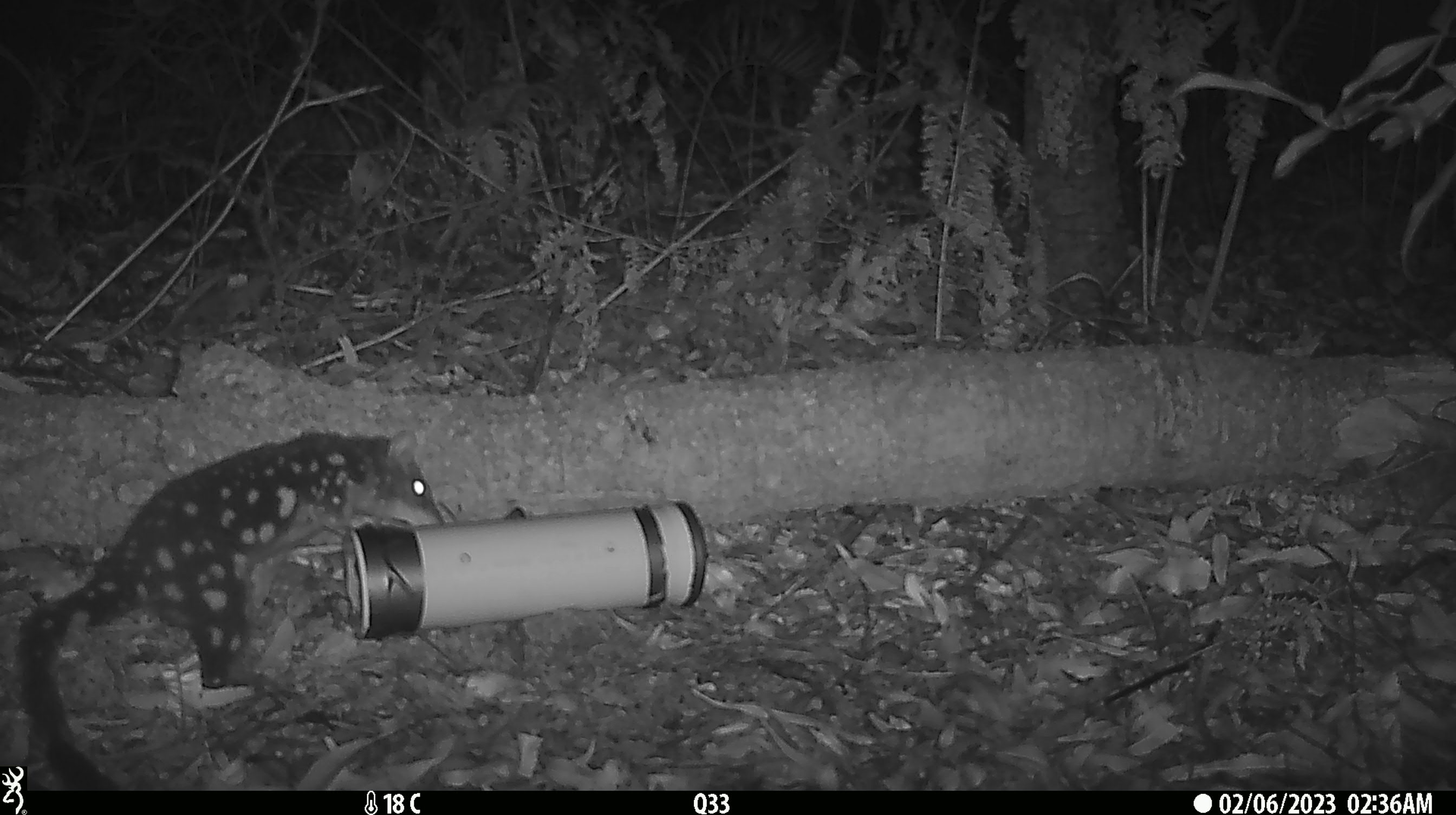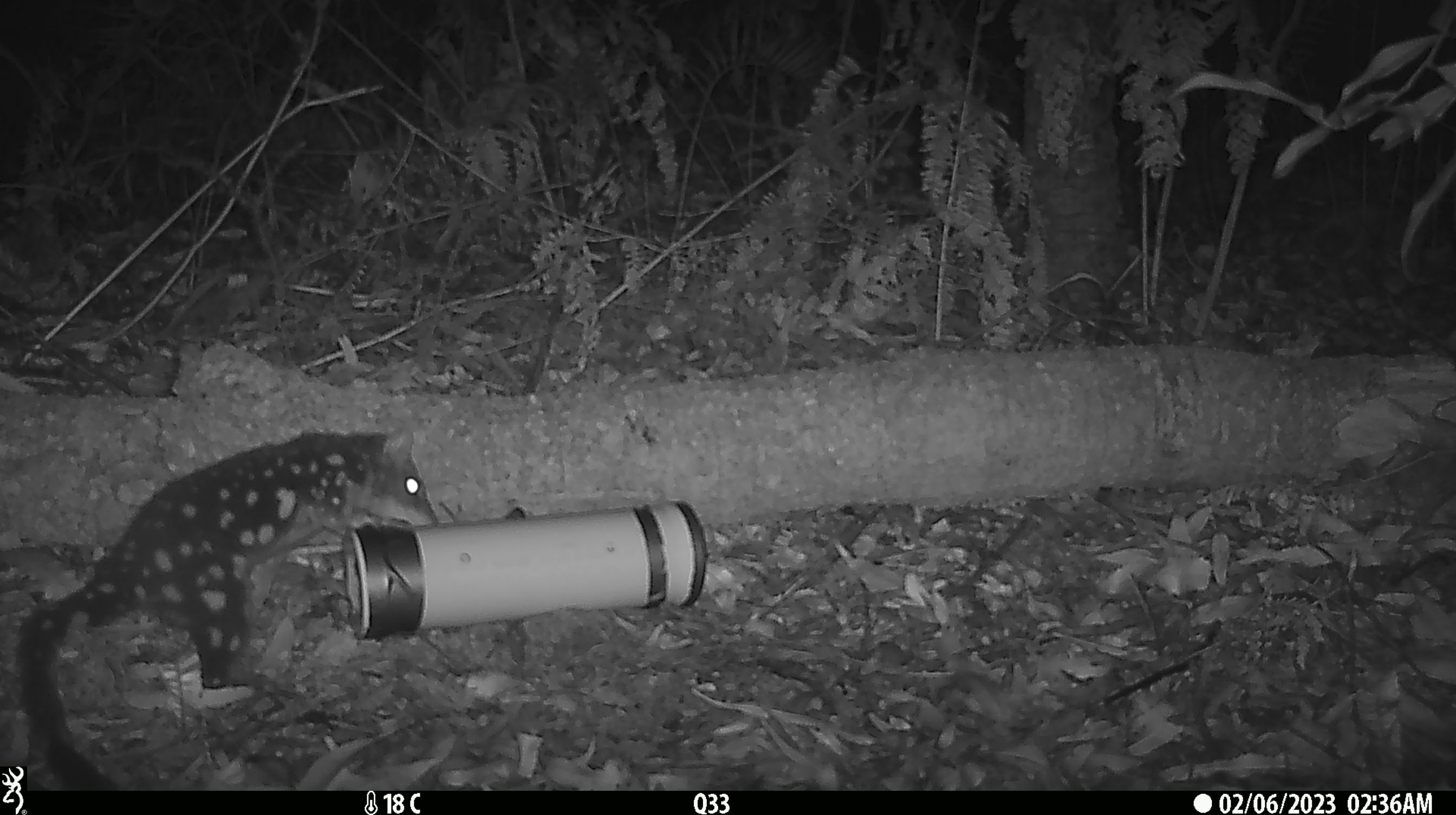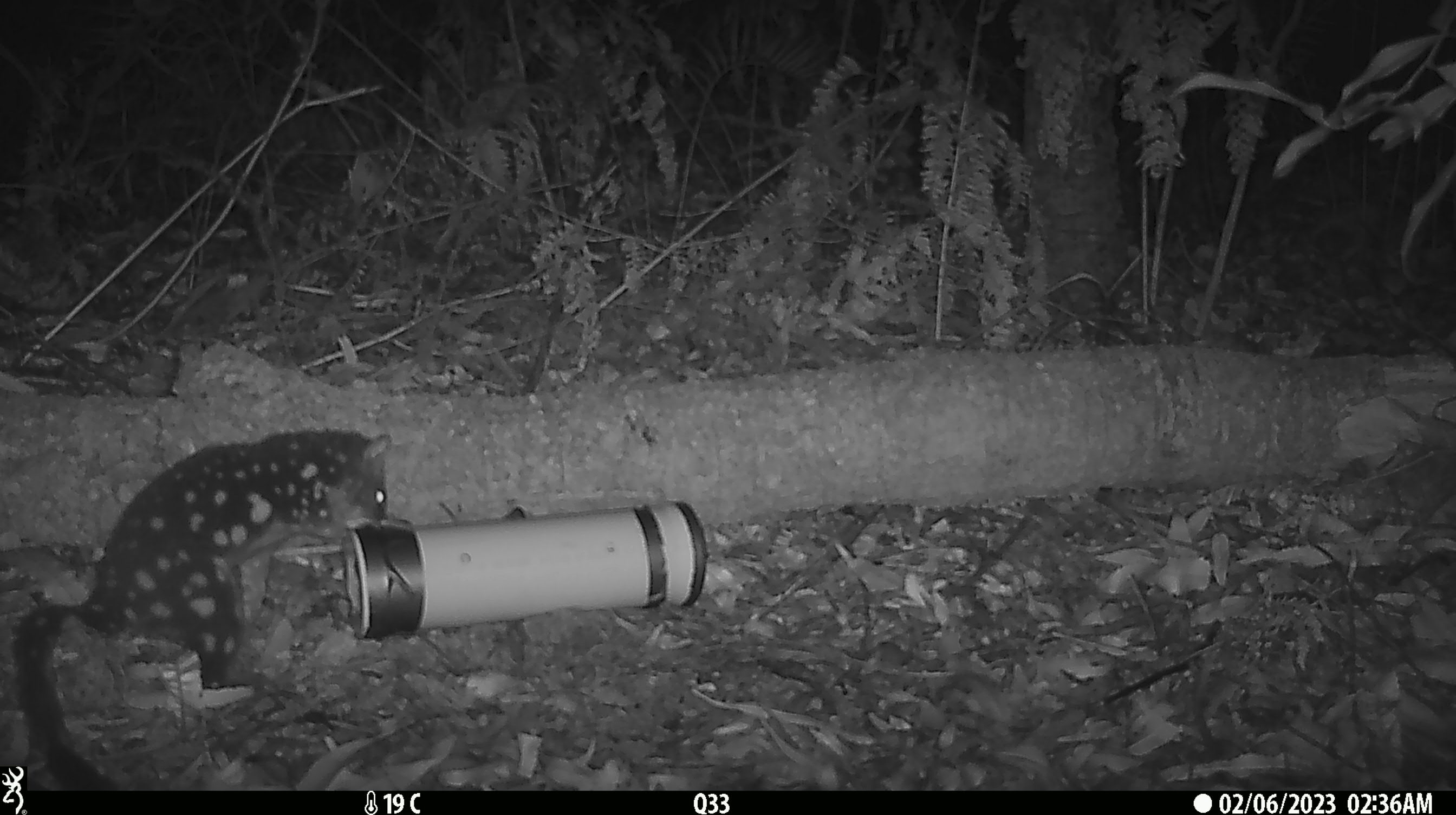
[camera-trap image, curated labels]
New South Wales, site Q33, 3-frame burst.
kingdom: Animalia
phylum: Chordata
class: Mammalia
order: Dasyuromorphia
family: Dasyuridae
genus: Dasyurus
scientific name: Dasyurus maculatus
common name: spotted-tailed quoll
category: quoll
Quoll (spotted-tailed quoll) (Dasyurus maculatus).